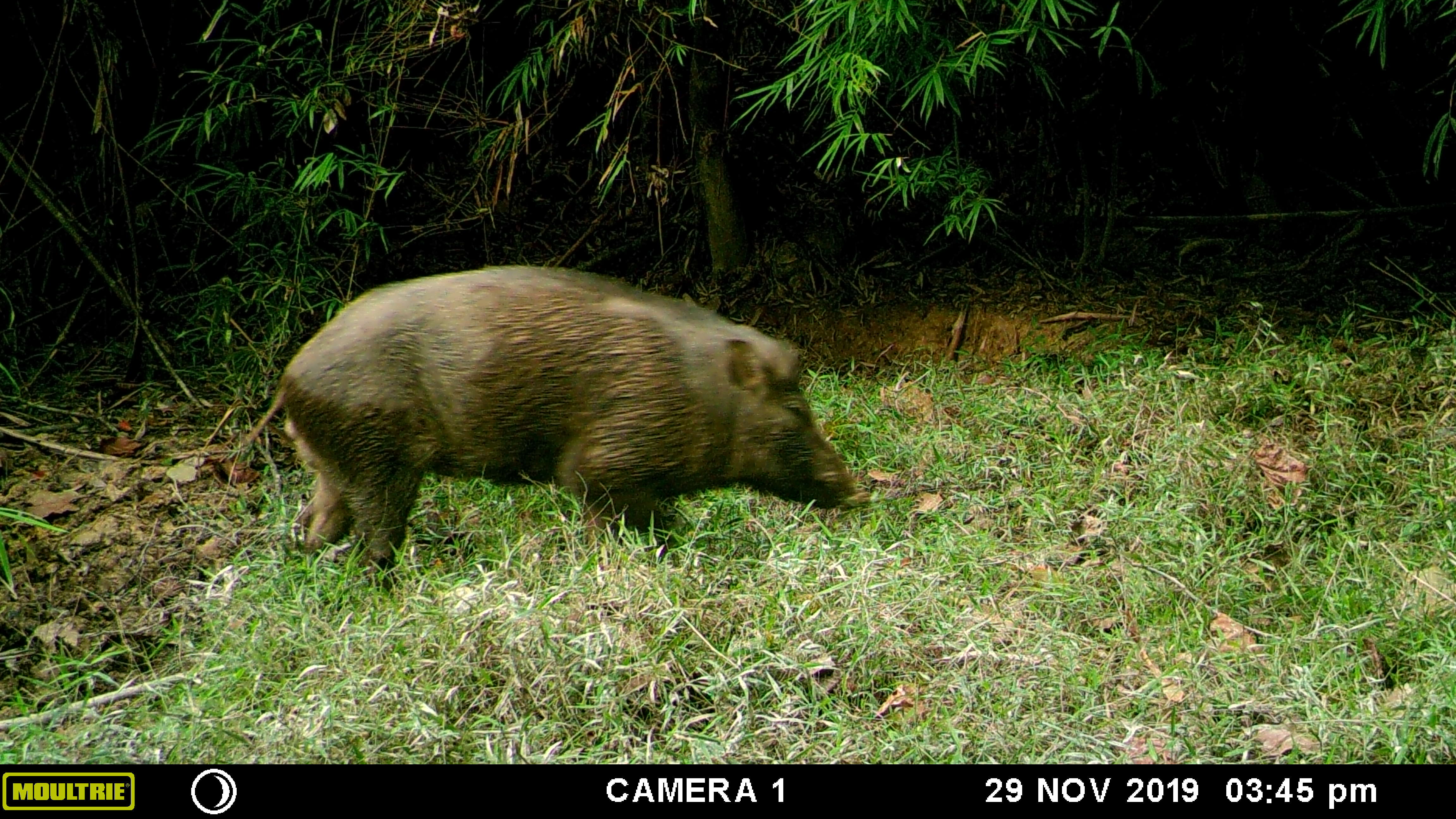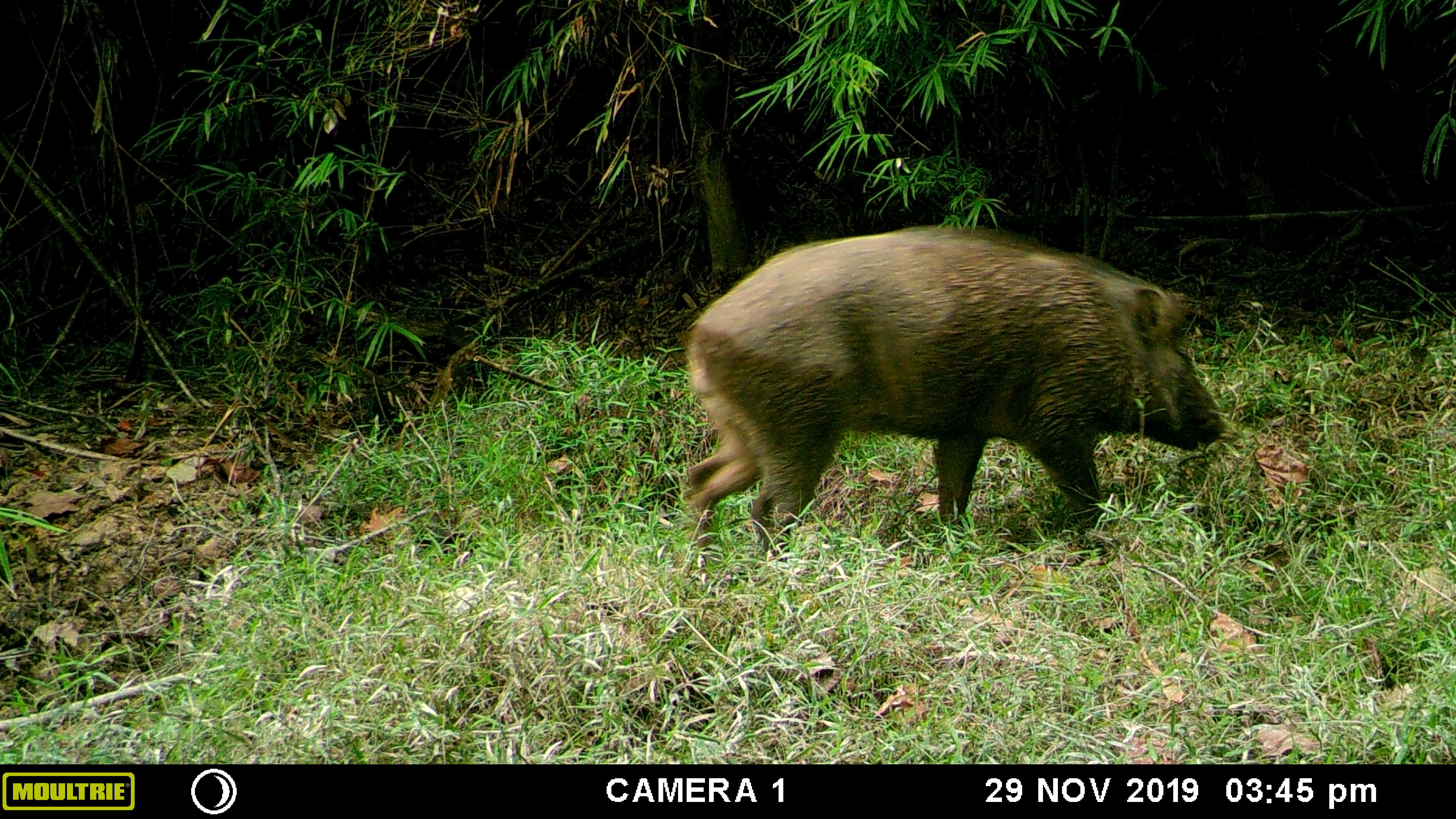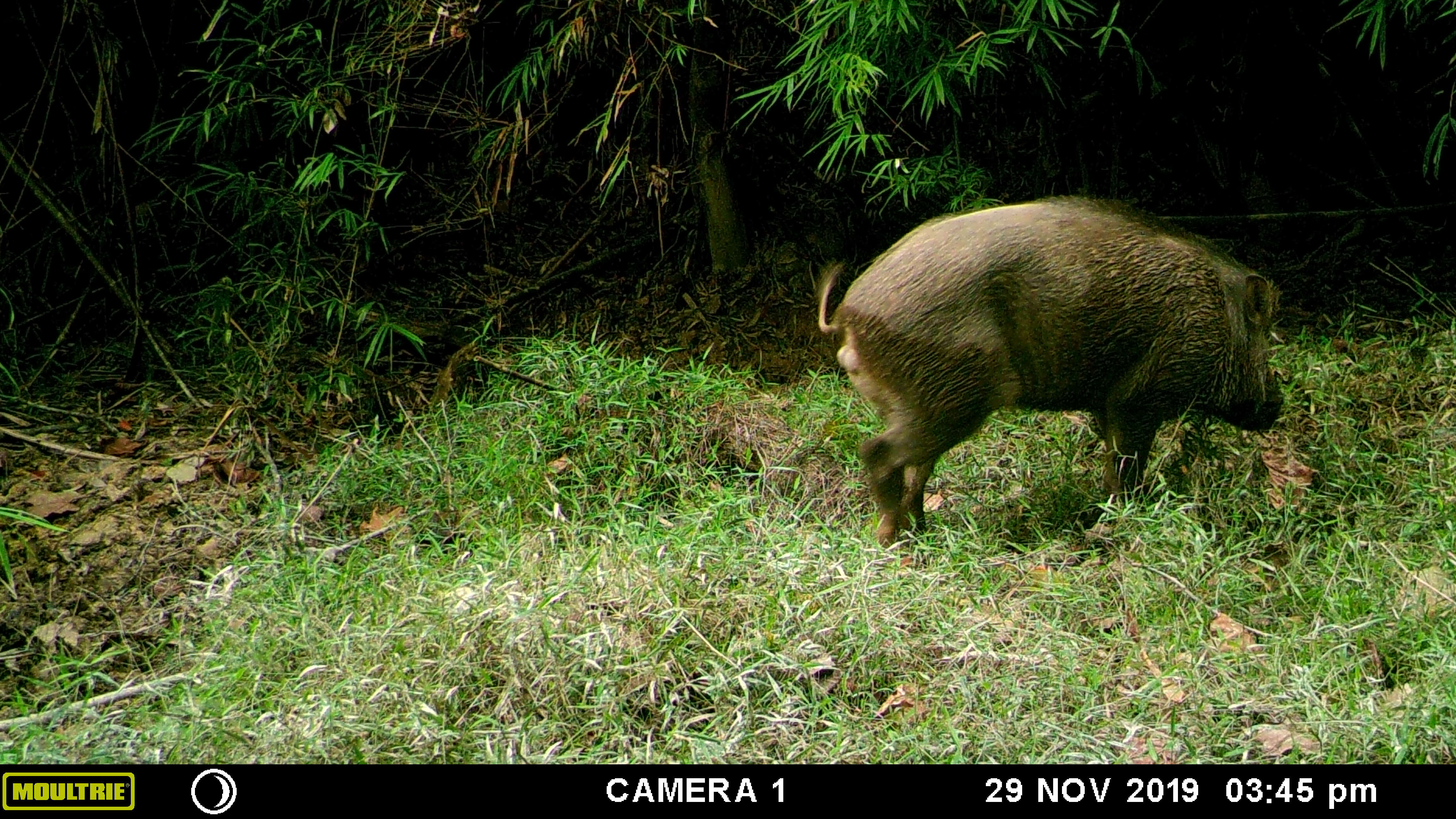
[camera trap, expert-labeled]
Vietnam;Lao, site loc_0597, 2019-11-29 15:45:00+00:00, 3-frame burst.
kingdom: Animalia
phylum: Chordata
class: Mammalia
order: Artiodactyla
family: Suidae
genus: Sus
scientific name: Sus scrofa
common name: eurasian wild pig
Eurasian wild pig (Sus scrofa). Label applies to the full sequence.